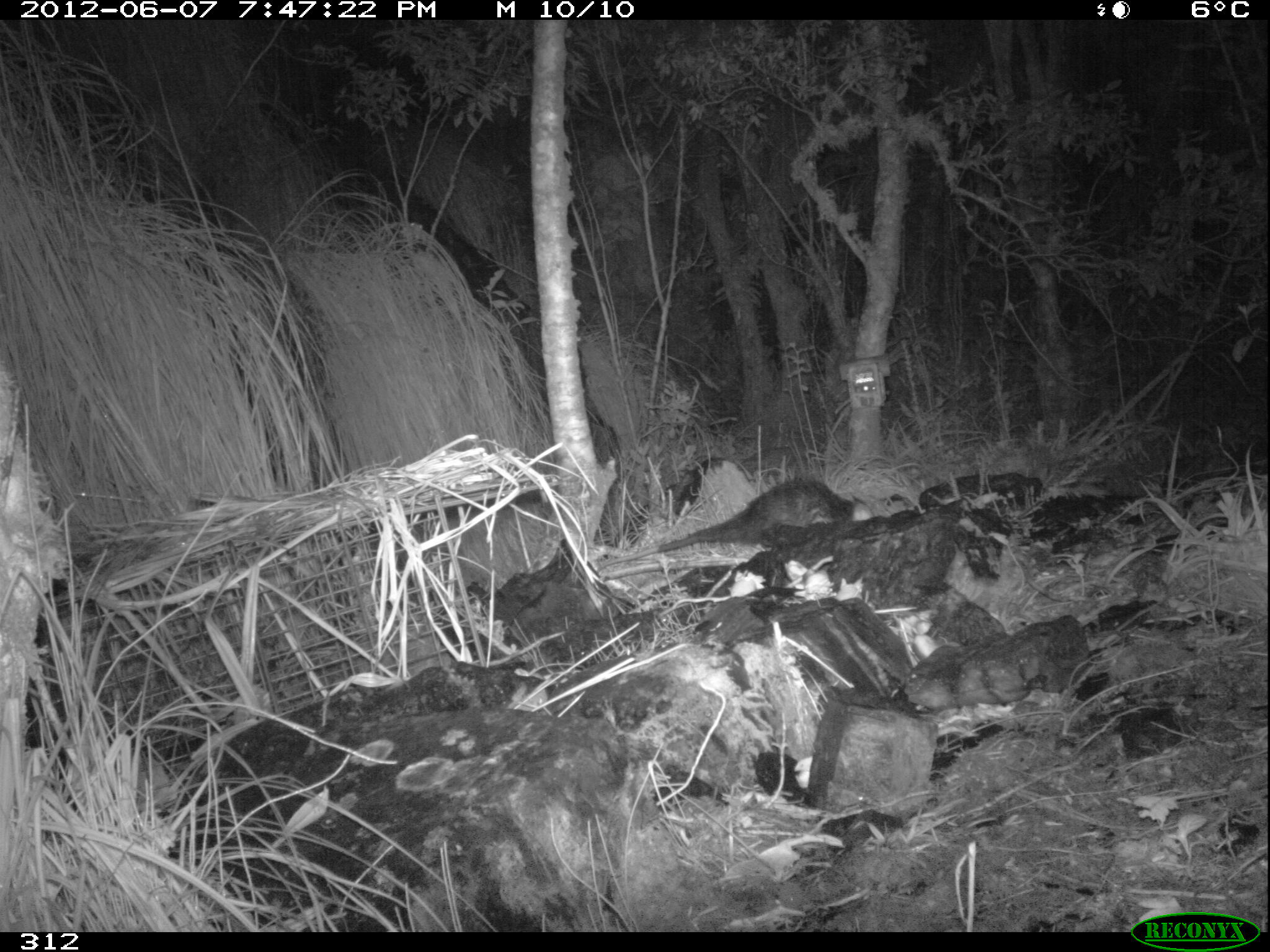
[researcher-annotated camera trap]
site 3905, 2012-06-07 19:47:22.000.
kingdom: Animalia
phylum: Chordata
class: Mammalia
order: Didelphimorphia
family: Didelphidae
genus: Didelphis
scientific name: Didelphis pernigra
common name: andean white-eared opossum